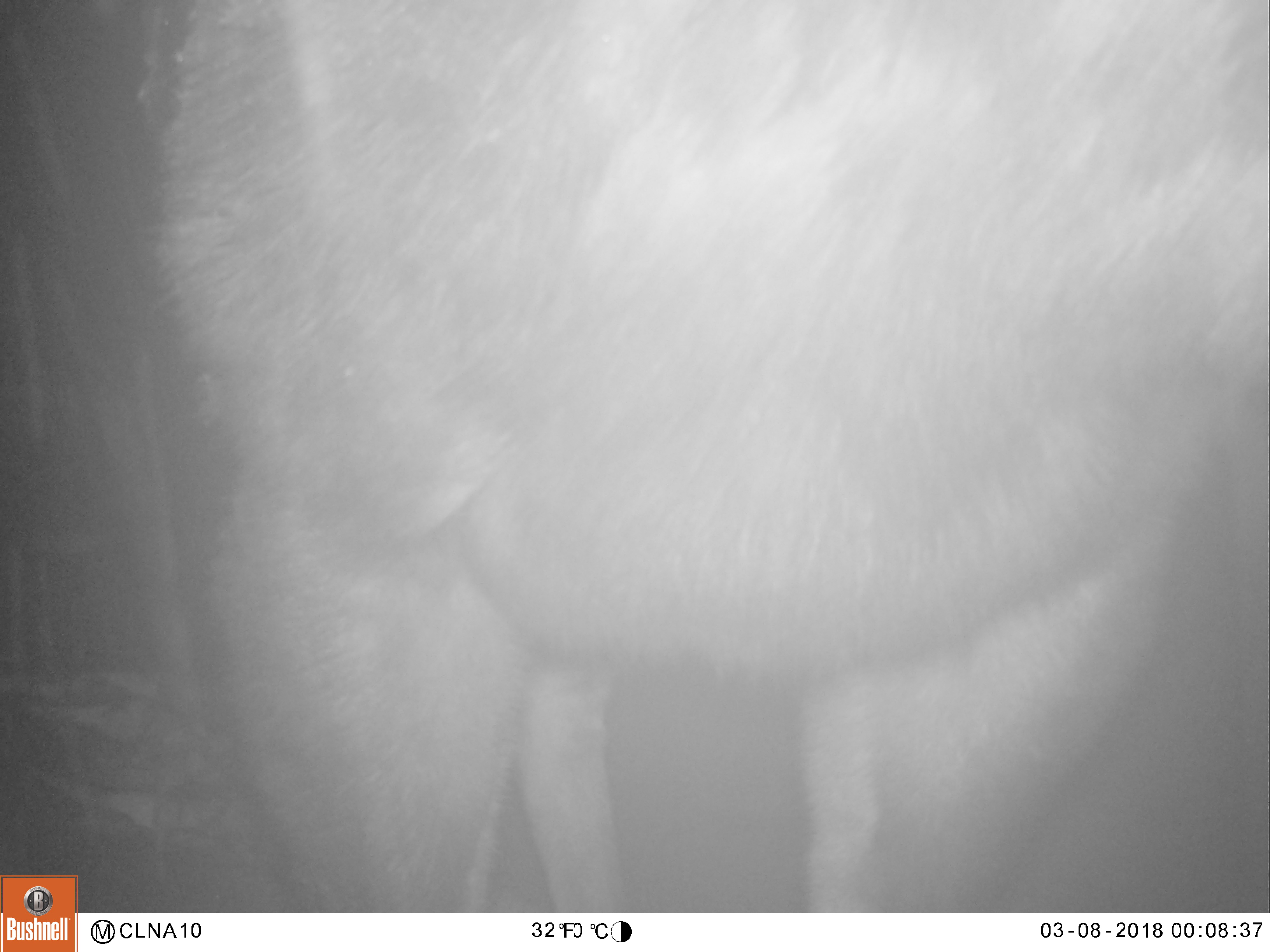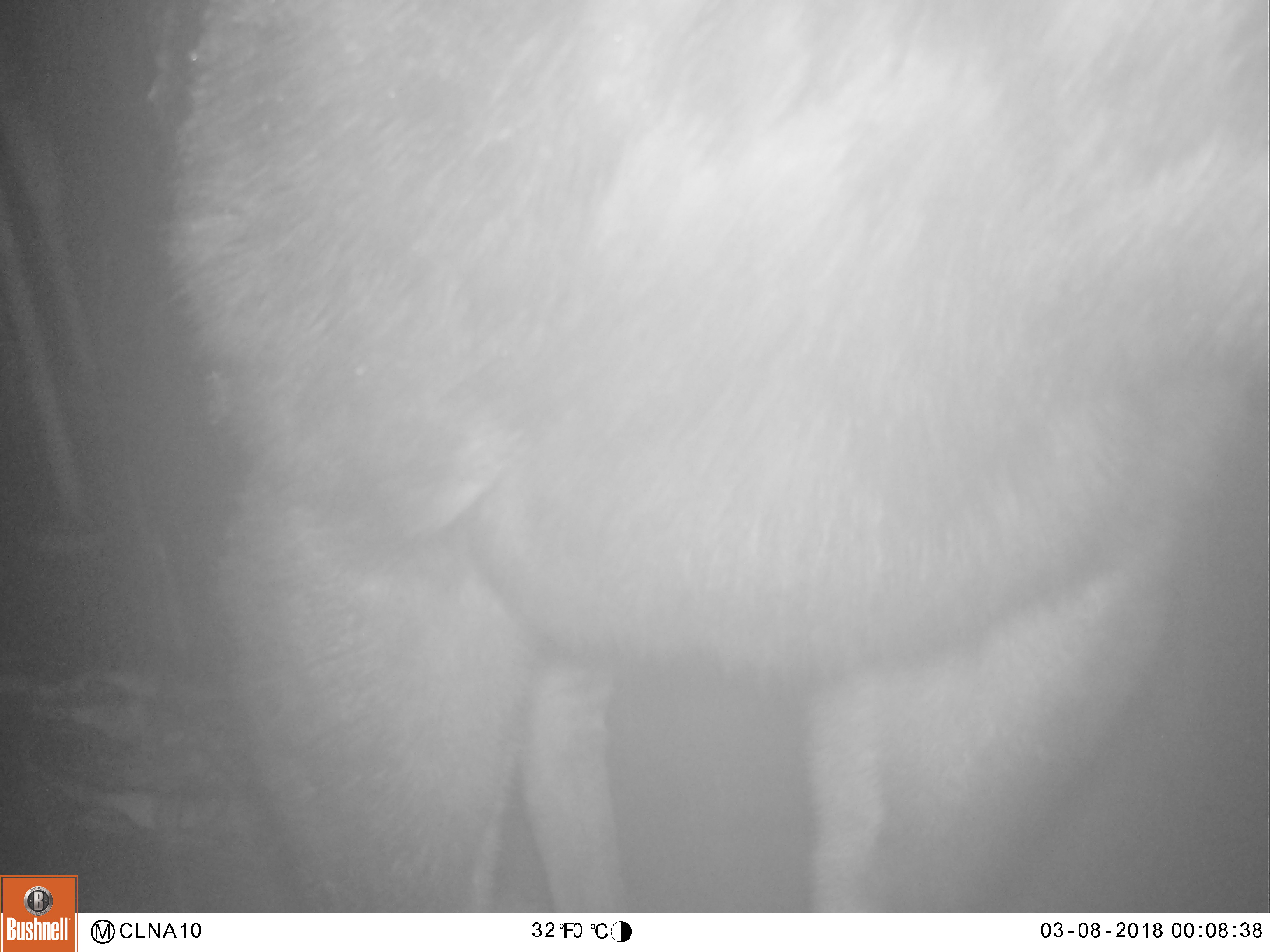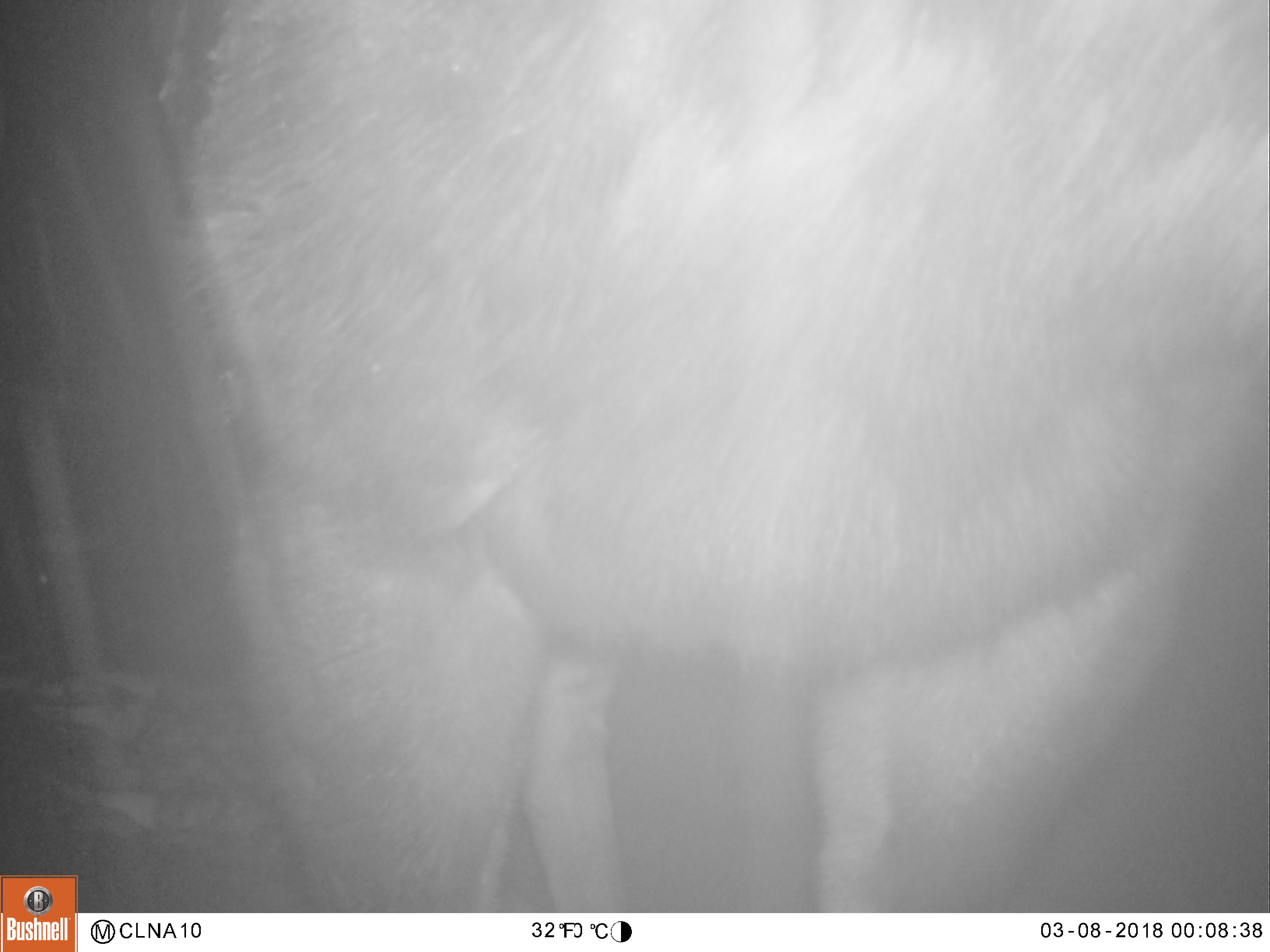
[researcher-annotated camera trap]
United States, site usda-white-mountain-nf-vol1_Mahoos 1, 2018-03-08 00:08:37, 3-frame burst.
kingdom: Animalia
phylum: Chordata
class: Mammalia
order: Artiodactyla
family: Cervidae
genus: Alces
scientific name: Alces alces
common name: moose